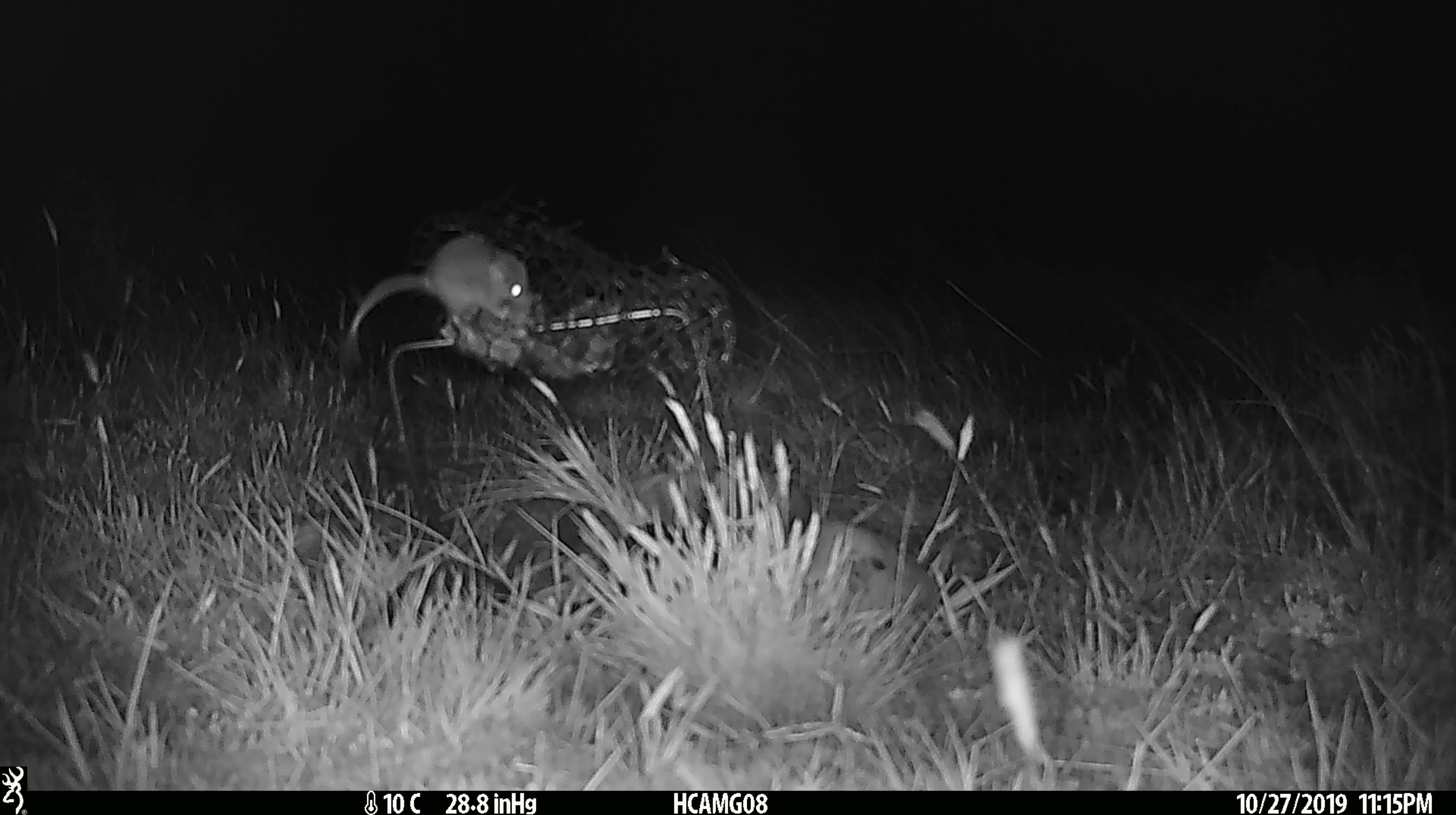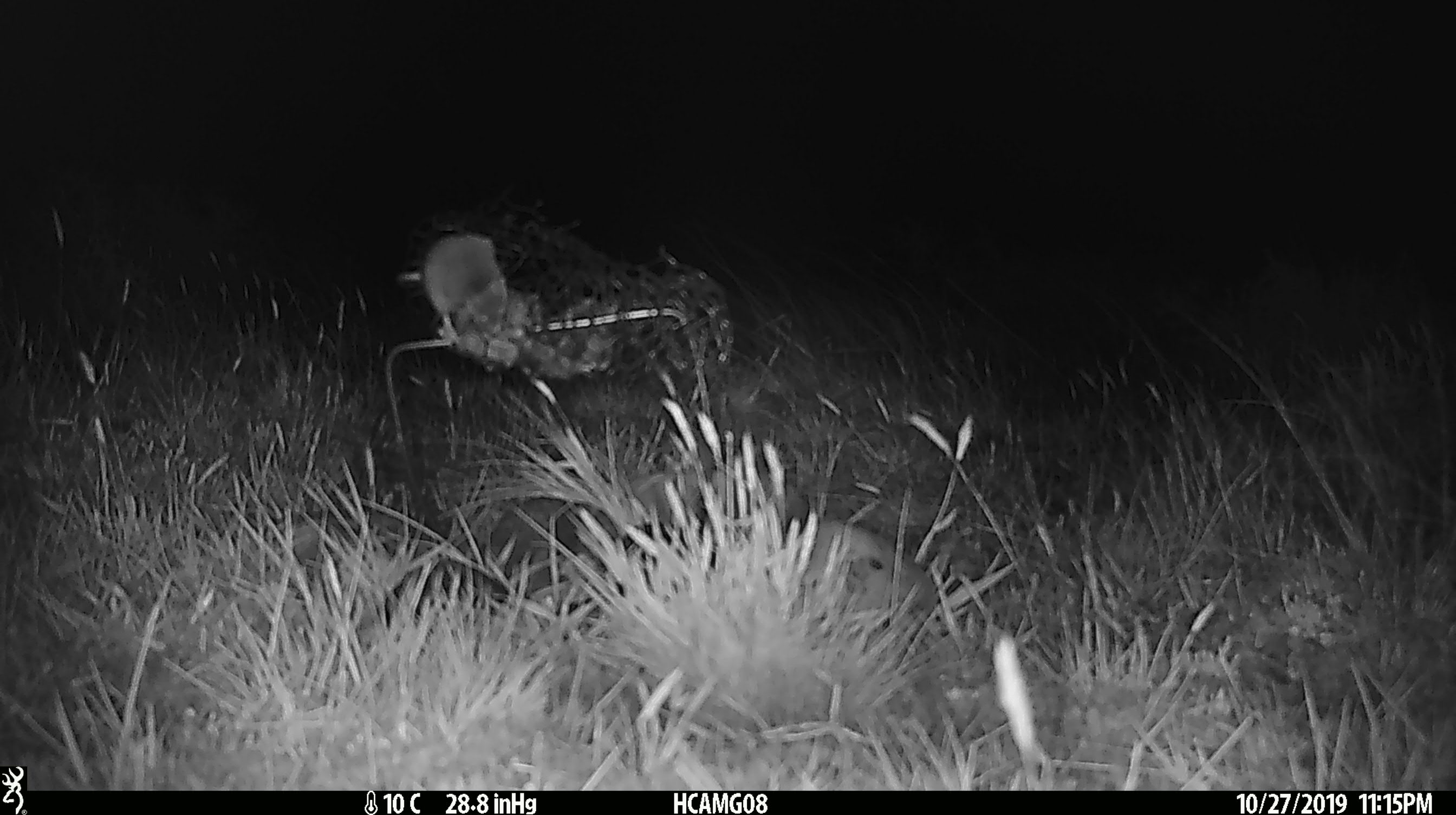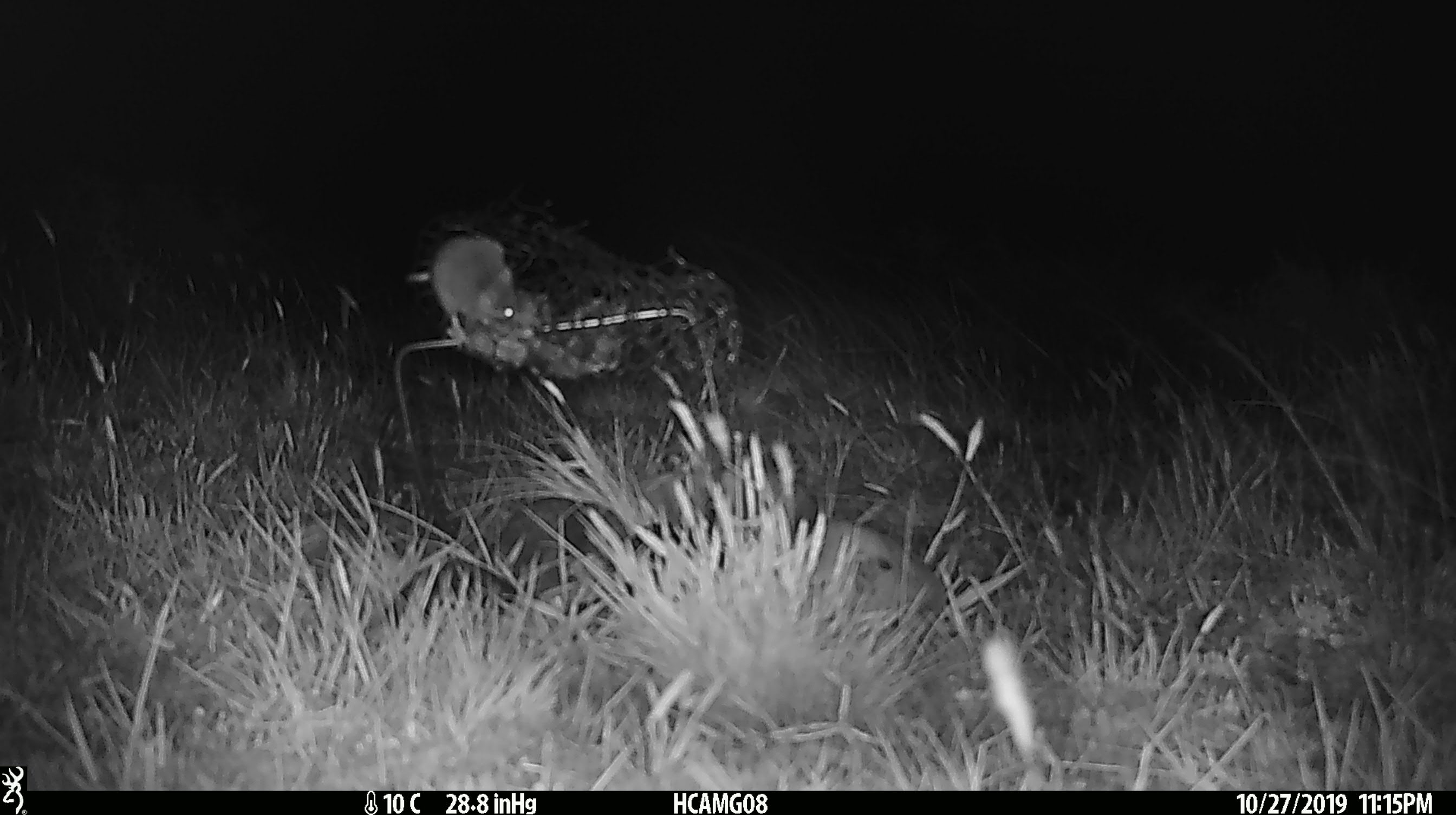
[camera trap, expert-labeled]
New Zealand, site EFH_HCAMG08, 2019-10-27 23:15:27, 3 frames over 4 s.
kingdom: Animalia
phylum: Chordata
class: Mammalia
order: Rodentia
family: Muridae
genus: Mus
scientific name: Mus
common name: mouse